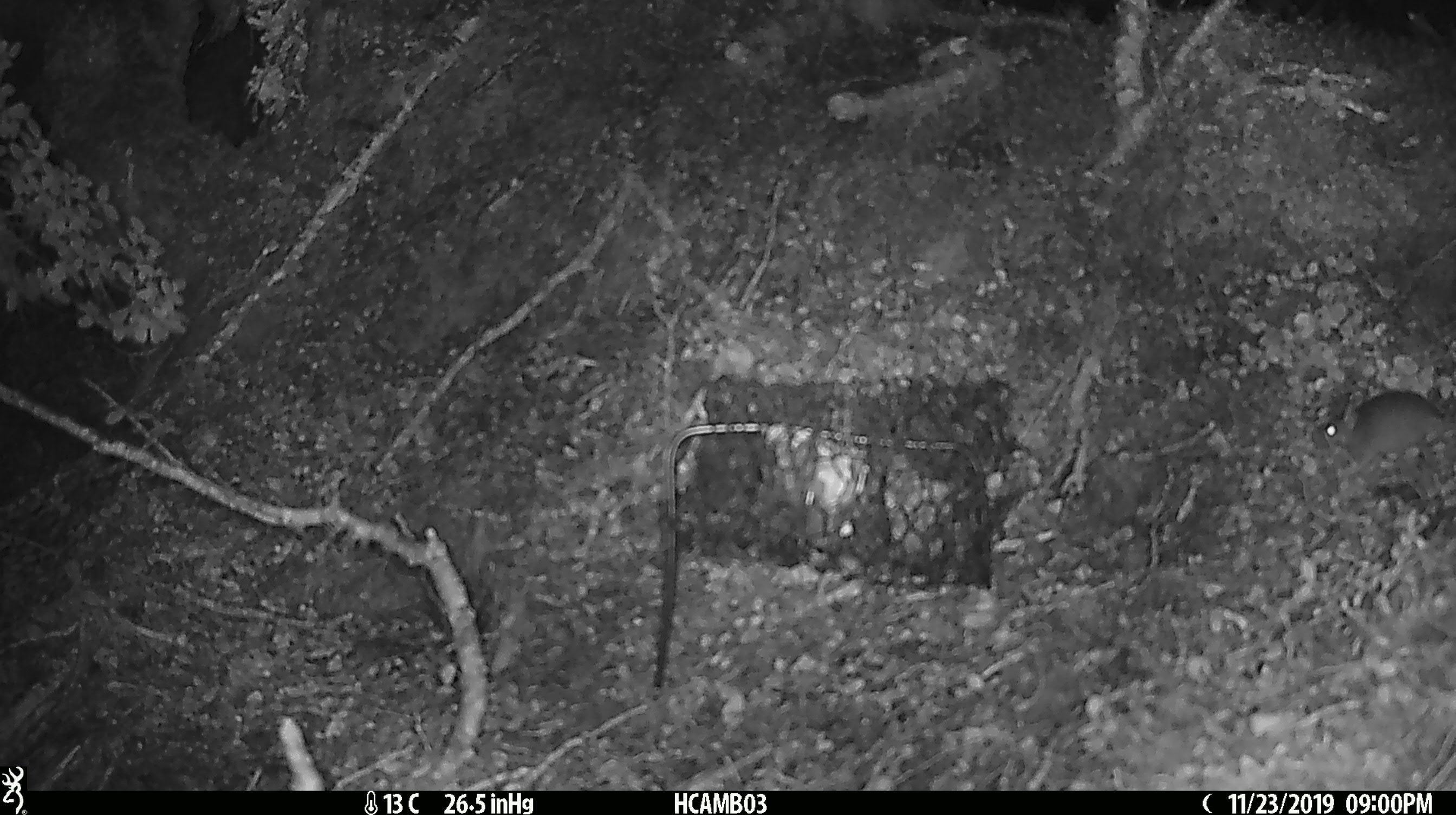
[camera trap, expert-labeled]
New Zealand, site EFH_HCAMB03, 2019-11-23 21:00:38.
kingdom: Animalia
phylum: Chordata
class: Mammalia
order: Rodentia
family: Muridae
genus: Mus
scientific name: Mus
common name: mouse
Mouse (Mus).